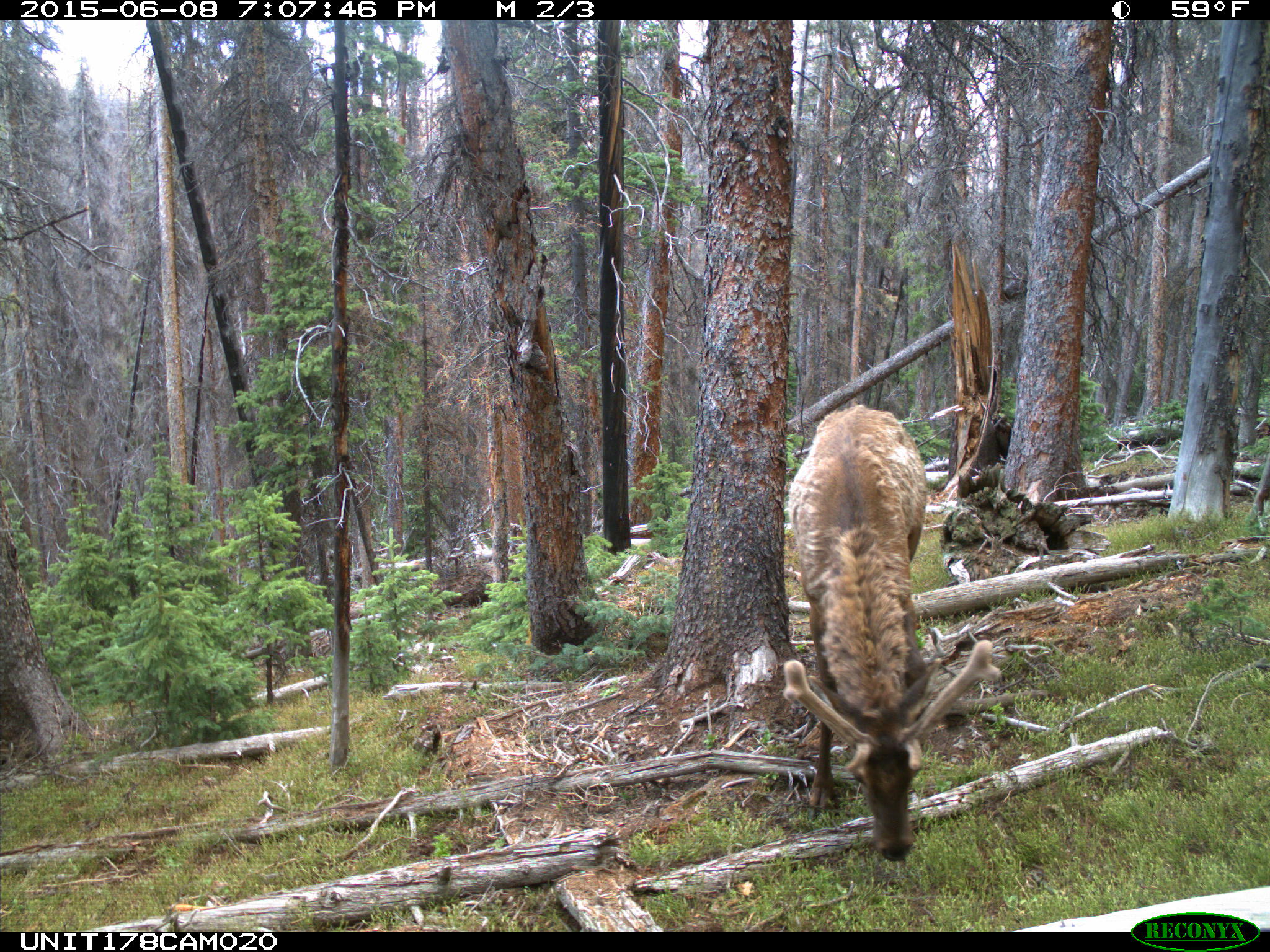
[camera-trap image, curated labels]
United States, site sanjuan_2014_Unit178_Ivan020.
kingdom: Animalia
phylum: Chordata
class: Mammalia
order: Artiodactyla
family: Cervidae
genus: Cervus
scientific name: Cervus elaphus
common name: red deer